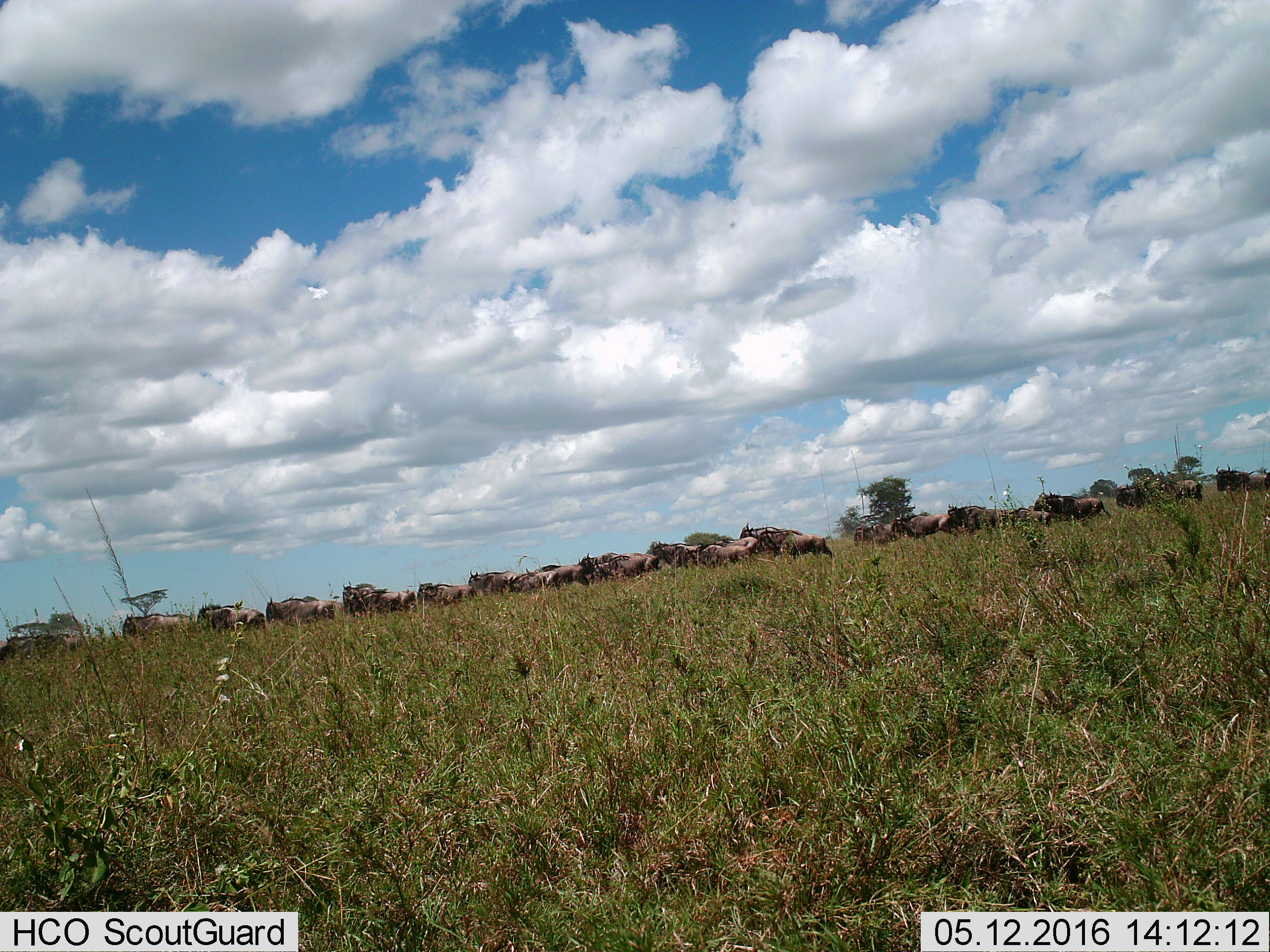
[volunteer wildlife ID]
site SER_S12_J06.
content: unidentified animal